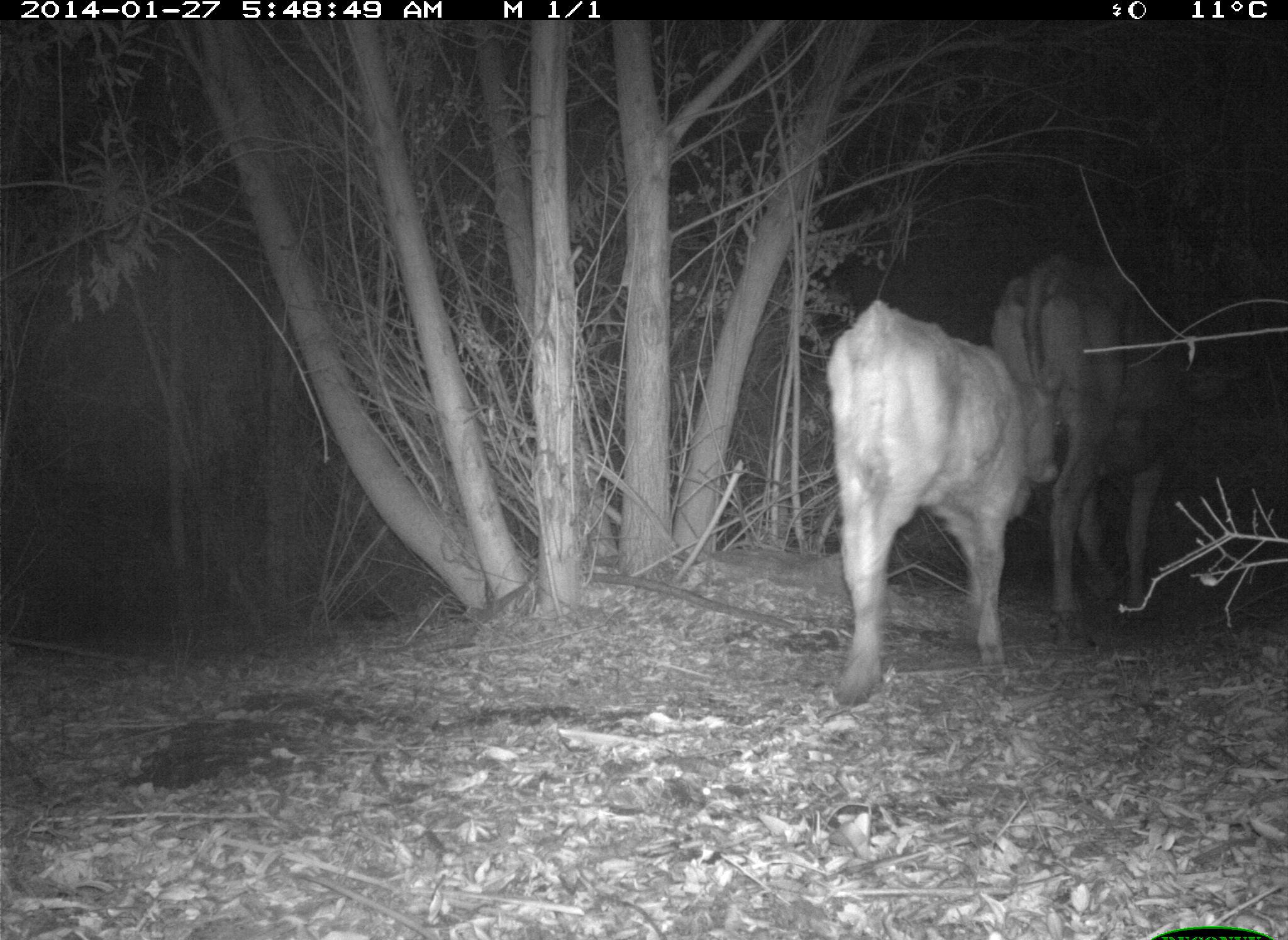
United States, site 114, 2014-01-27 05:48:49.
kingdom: Animalia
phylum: Chordata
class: Mammalia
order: Artiodactyla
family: Bovidae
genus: Bos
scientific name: Bos taurus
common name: cow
Cow (Bos taurus).